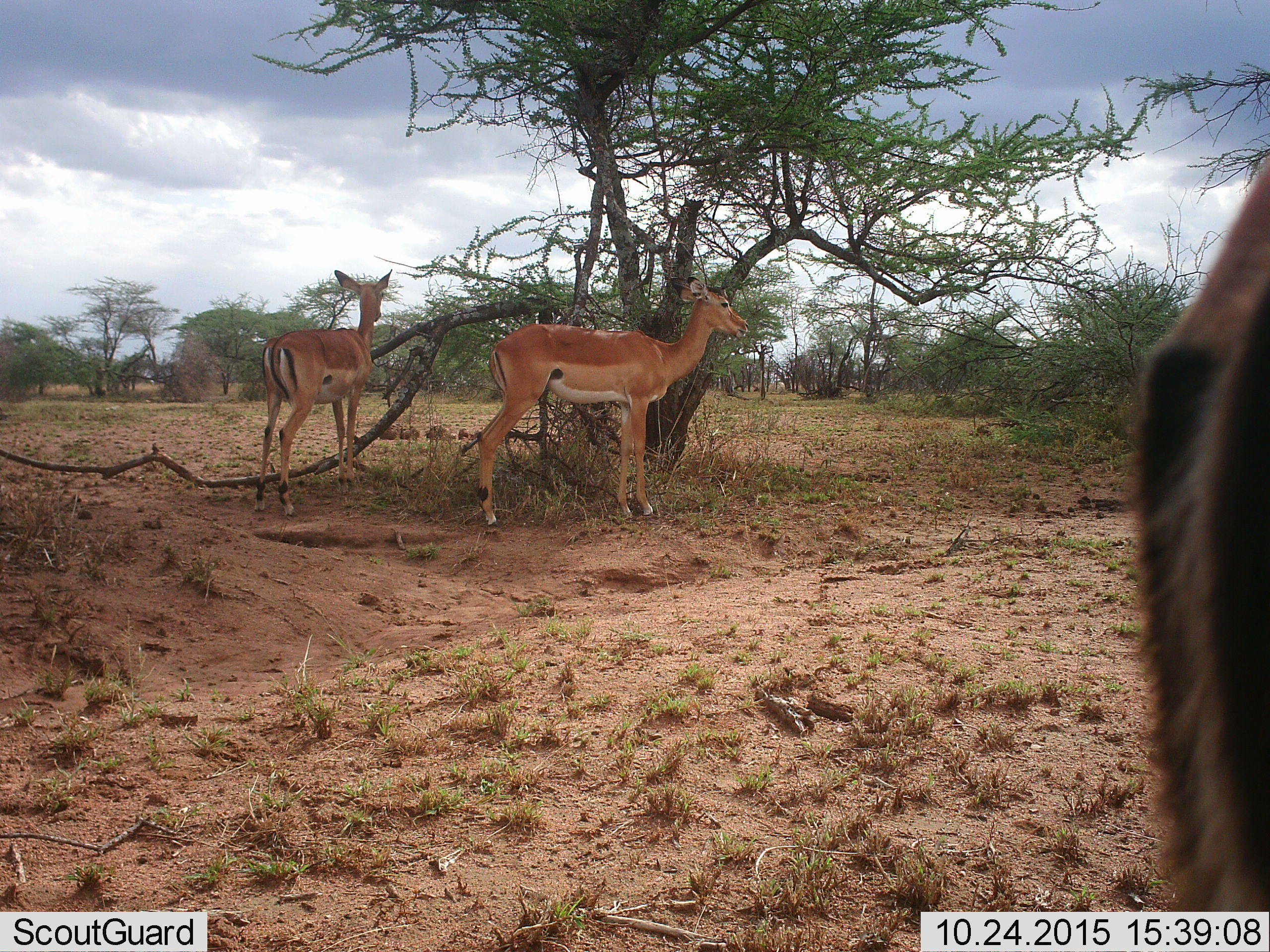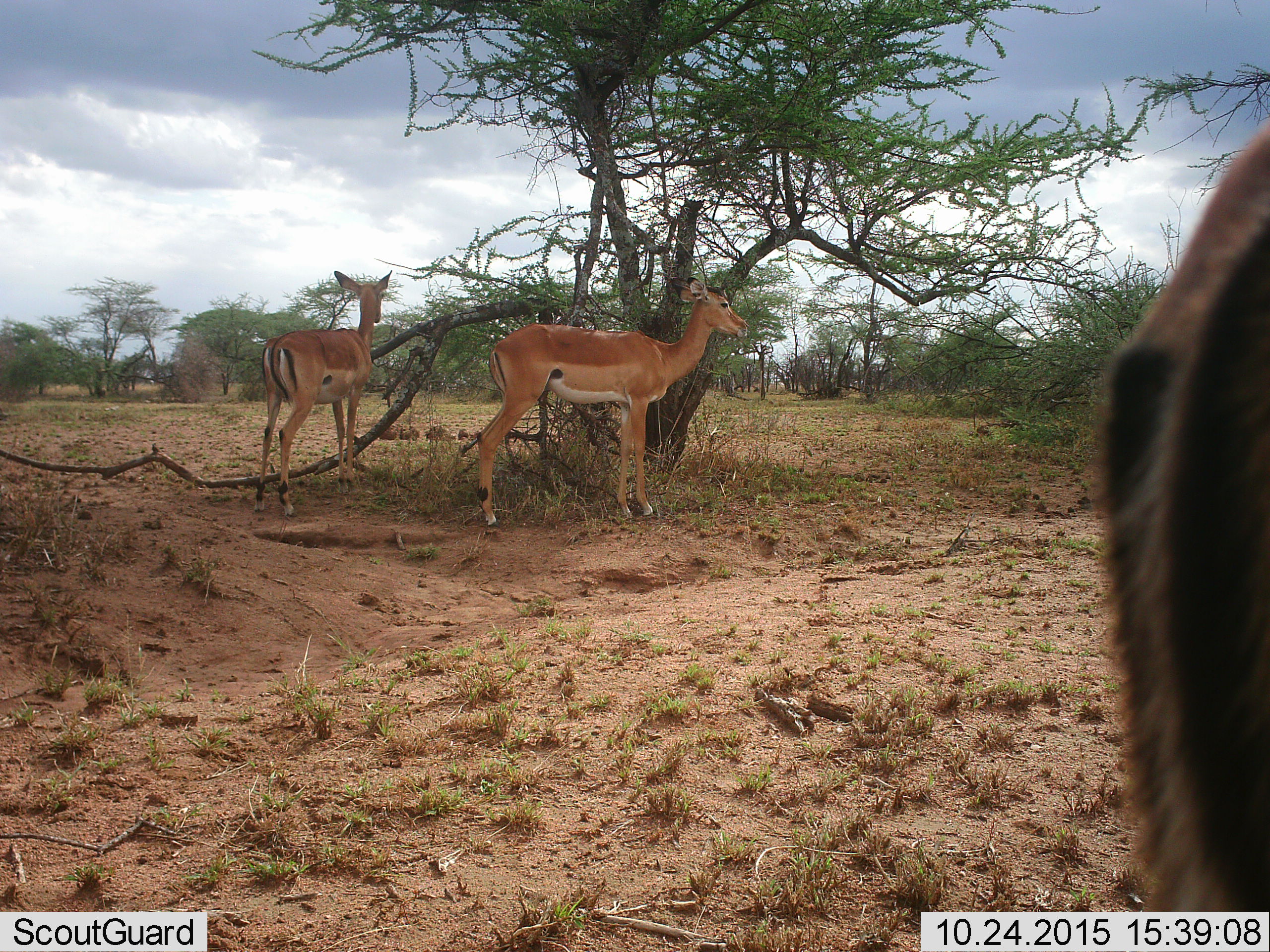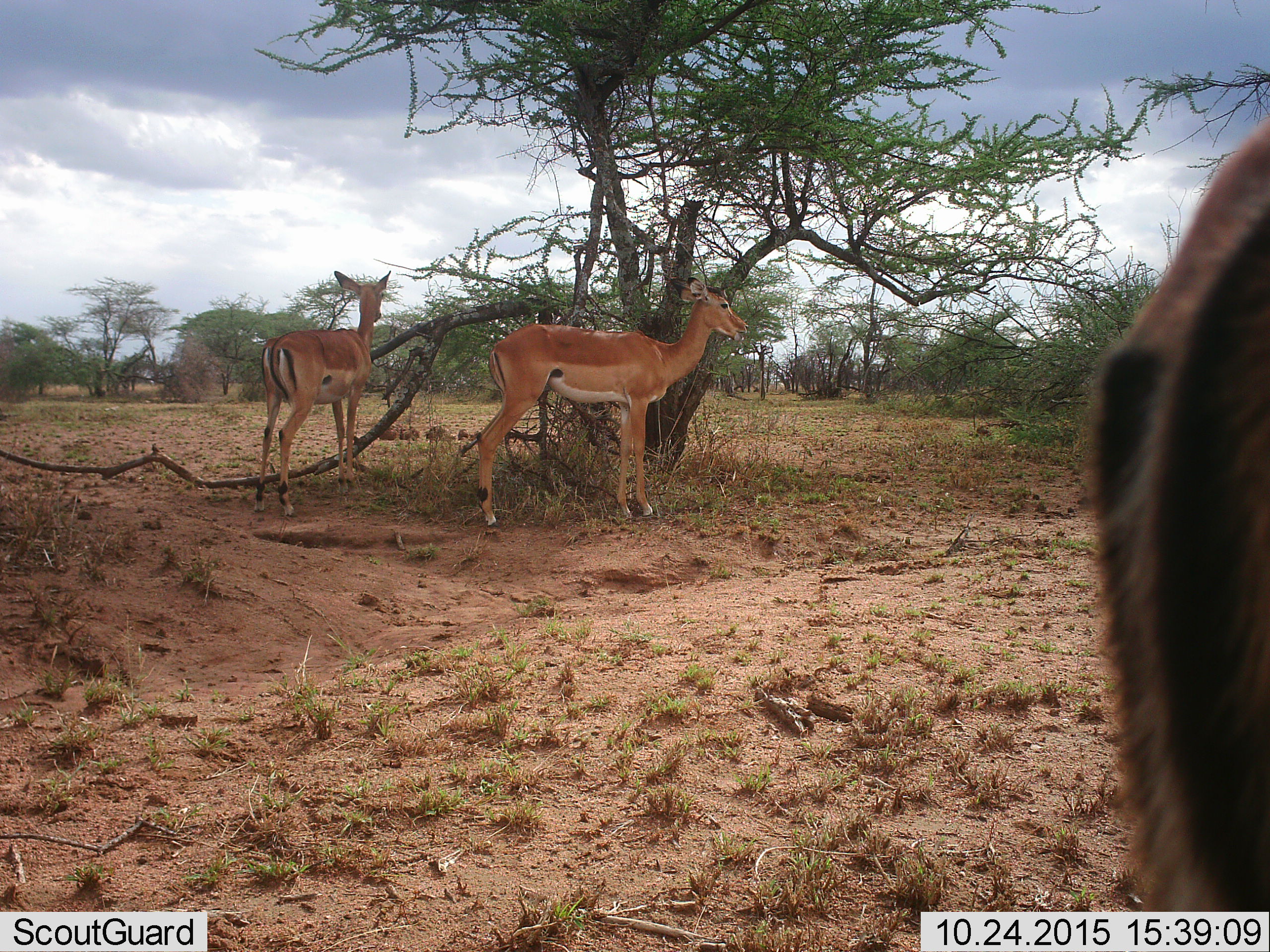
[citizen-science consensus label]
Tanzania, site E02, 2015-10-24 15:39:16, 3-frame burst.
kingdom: Animalia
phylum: Chordata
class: Mammalia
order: Artiodactyla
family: Bovidae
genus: Aepyceros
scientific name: Aepyceros melampus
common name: impala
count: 3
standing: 100%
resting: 0%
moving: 18%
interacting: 0%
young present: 0%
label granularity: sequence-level